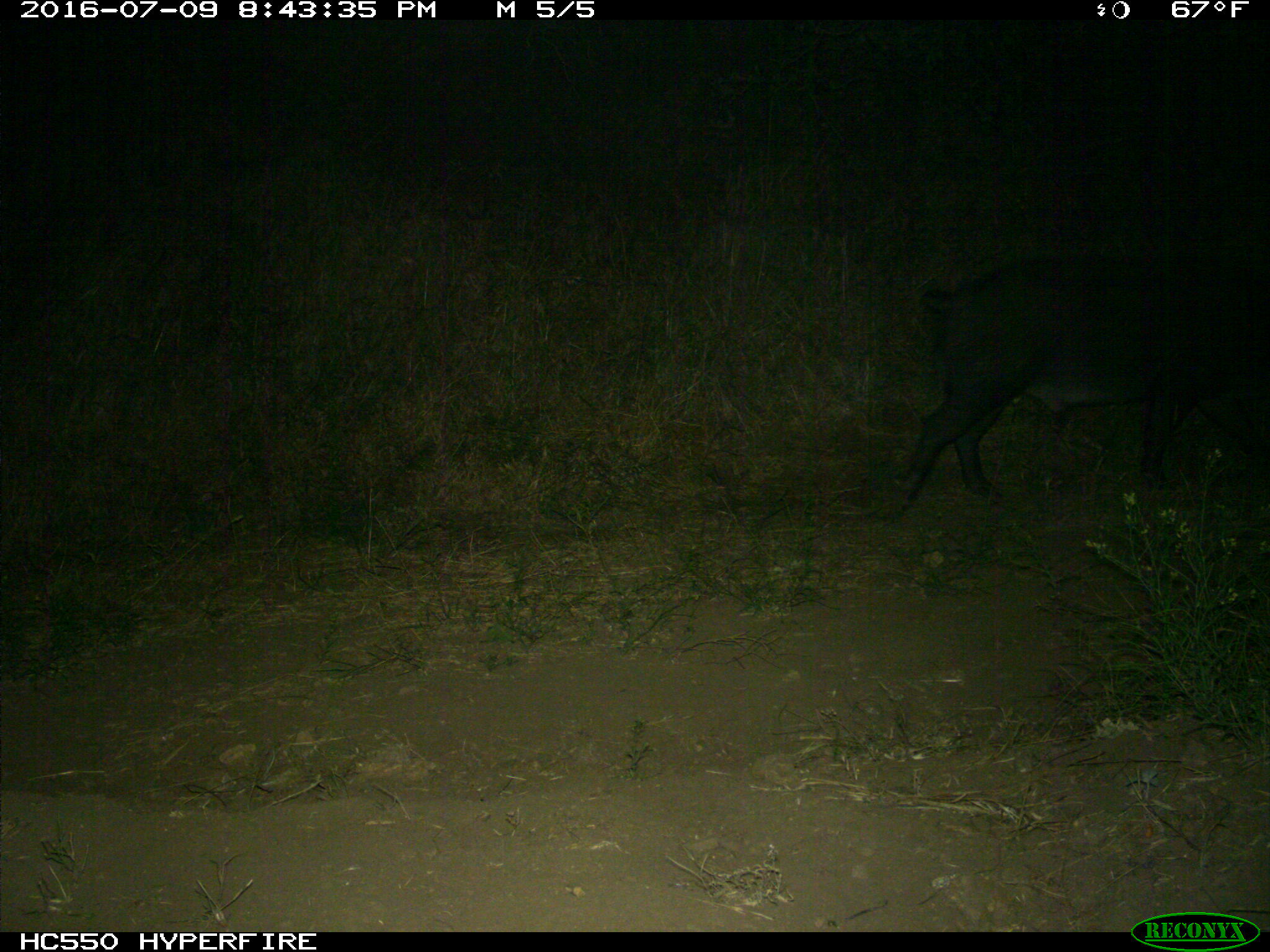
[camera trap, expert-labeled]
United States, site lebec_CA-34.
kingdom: Animalia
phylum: Chordata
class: Mammalia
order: Artiodactyla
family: Suidae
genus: Sus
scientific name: Sus scrofa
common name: wild boar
Sus scrofa (wild boar).